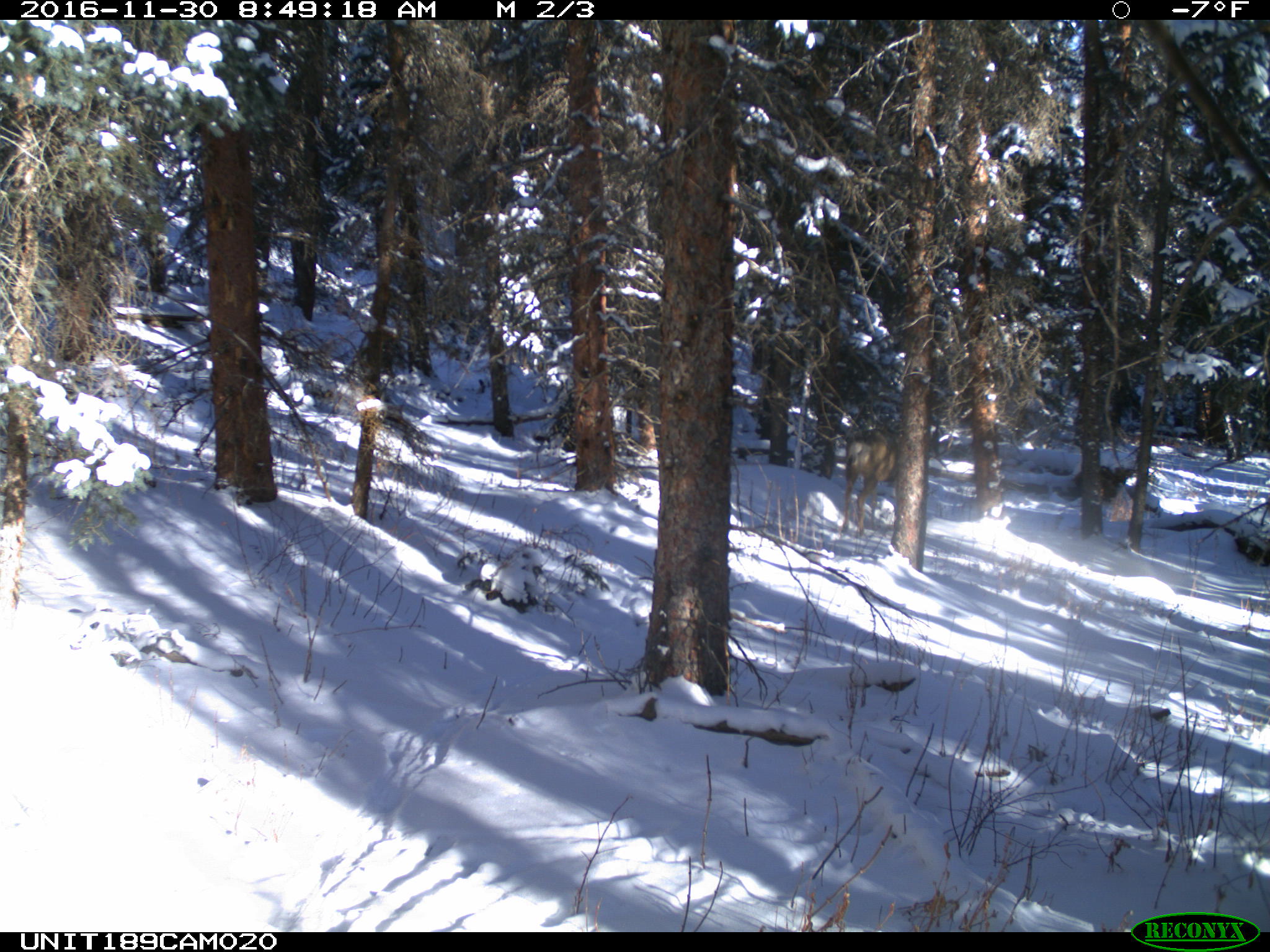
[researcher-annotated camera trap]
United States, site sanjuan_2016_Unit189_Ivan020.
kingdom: Animalia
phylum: Chordata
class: Mammalia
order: Artiodactyla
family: Cervidae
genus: Odocoileus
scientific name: Odocoileus hemionus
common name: mule deer